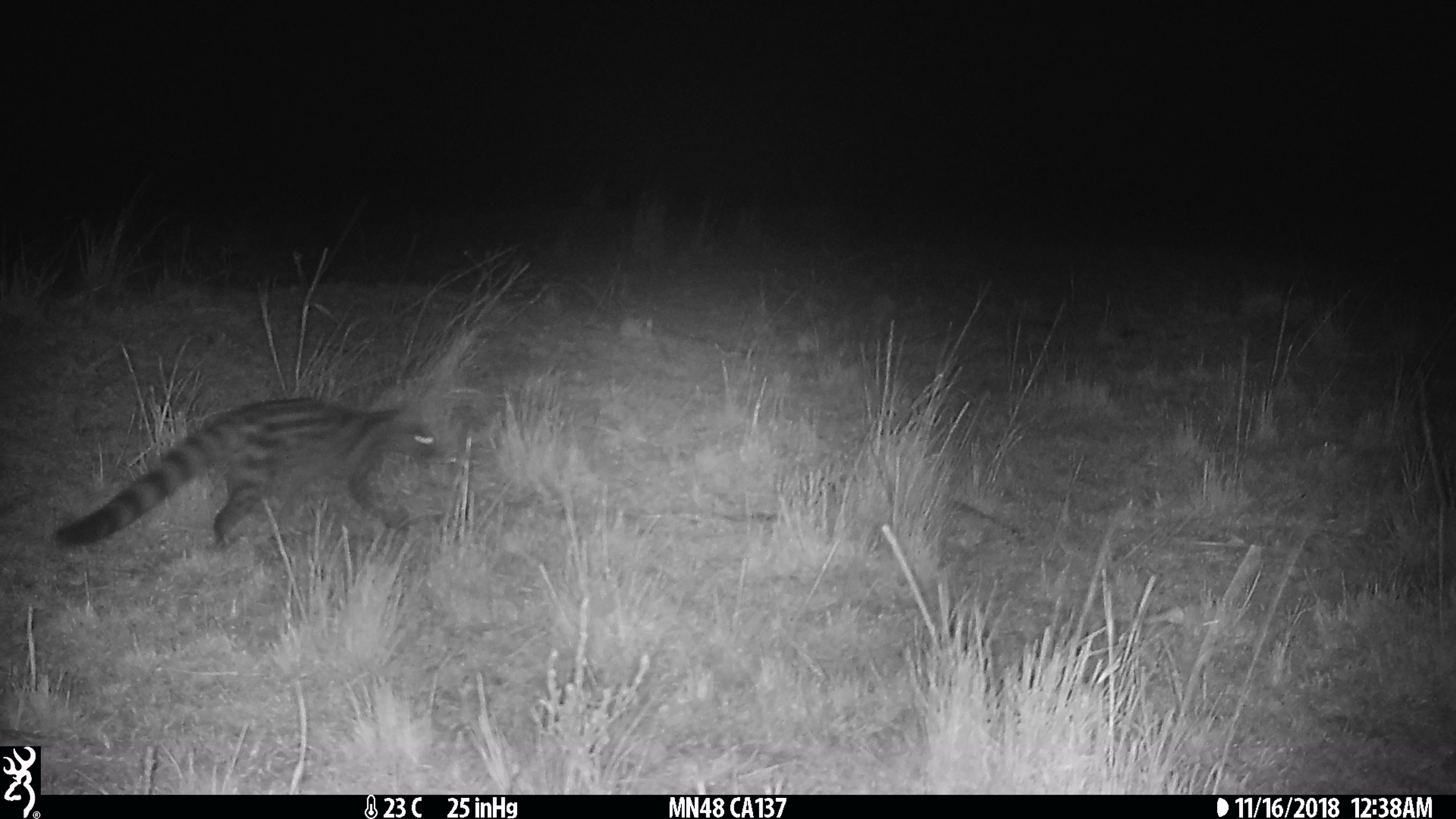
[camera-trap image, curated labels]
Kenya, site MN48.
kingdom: Animalia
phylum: Chordata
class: Mammalia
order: Carnivora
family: Viverridae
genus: Genetta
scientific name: Genetta genetta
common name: genet